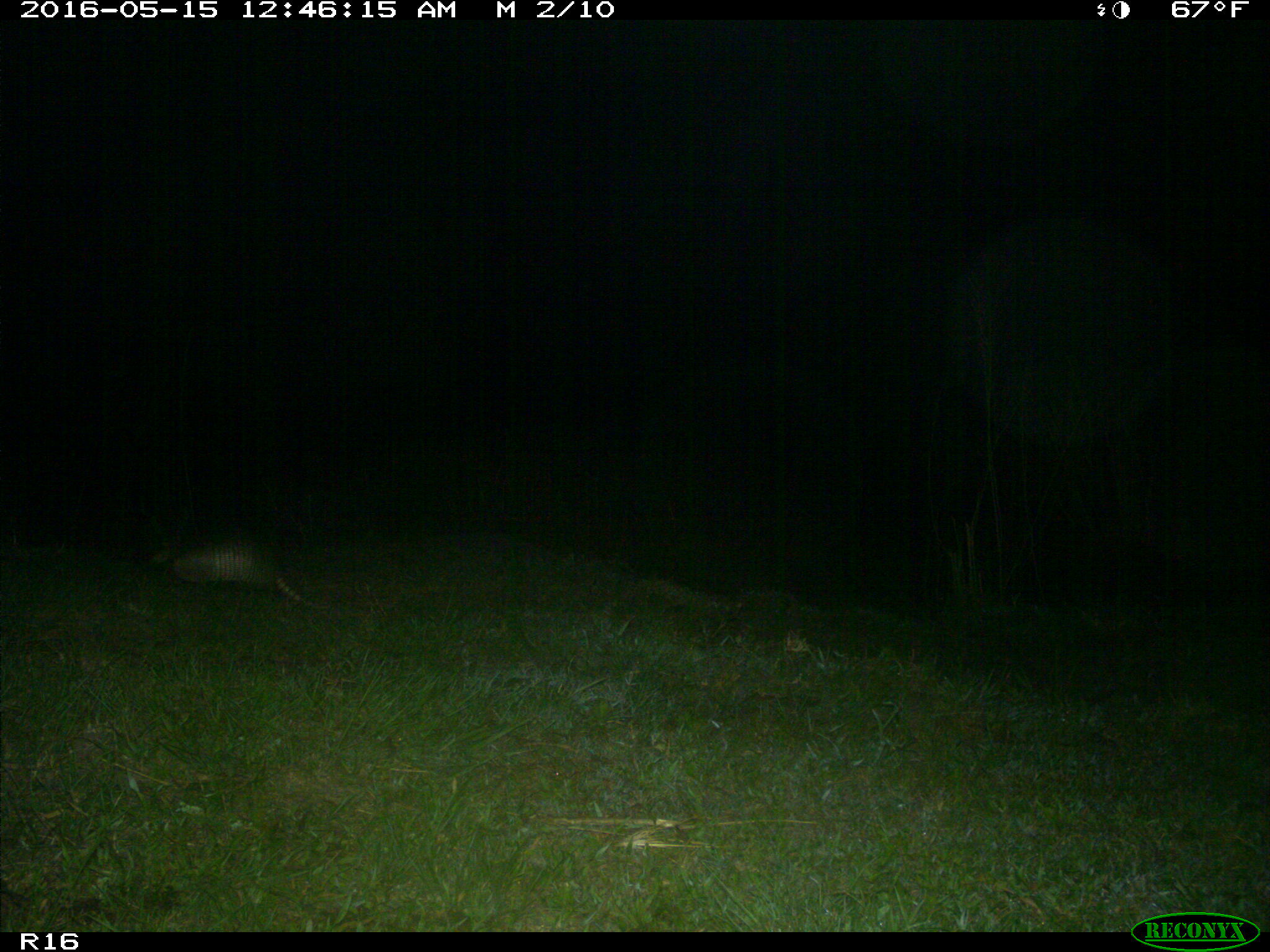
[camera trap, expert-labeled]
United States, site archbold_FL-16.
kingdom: Animalia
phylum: Chordata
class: Mammalia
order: Cingulata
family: Dasypodidae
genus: Dasypus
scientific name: Dasypus novemcinctus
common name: nine-banded armadillo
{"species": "Dasypus novemcinctus (nine-banded armadillo)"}